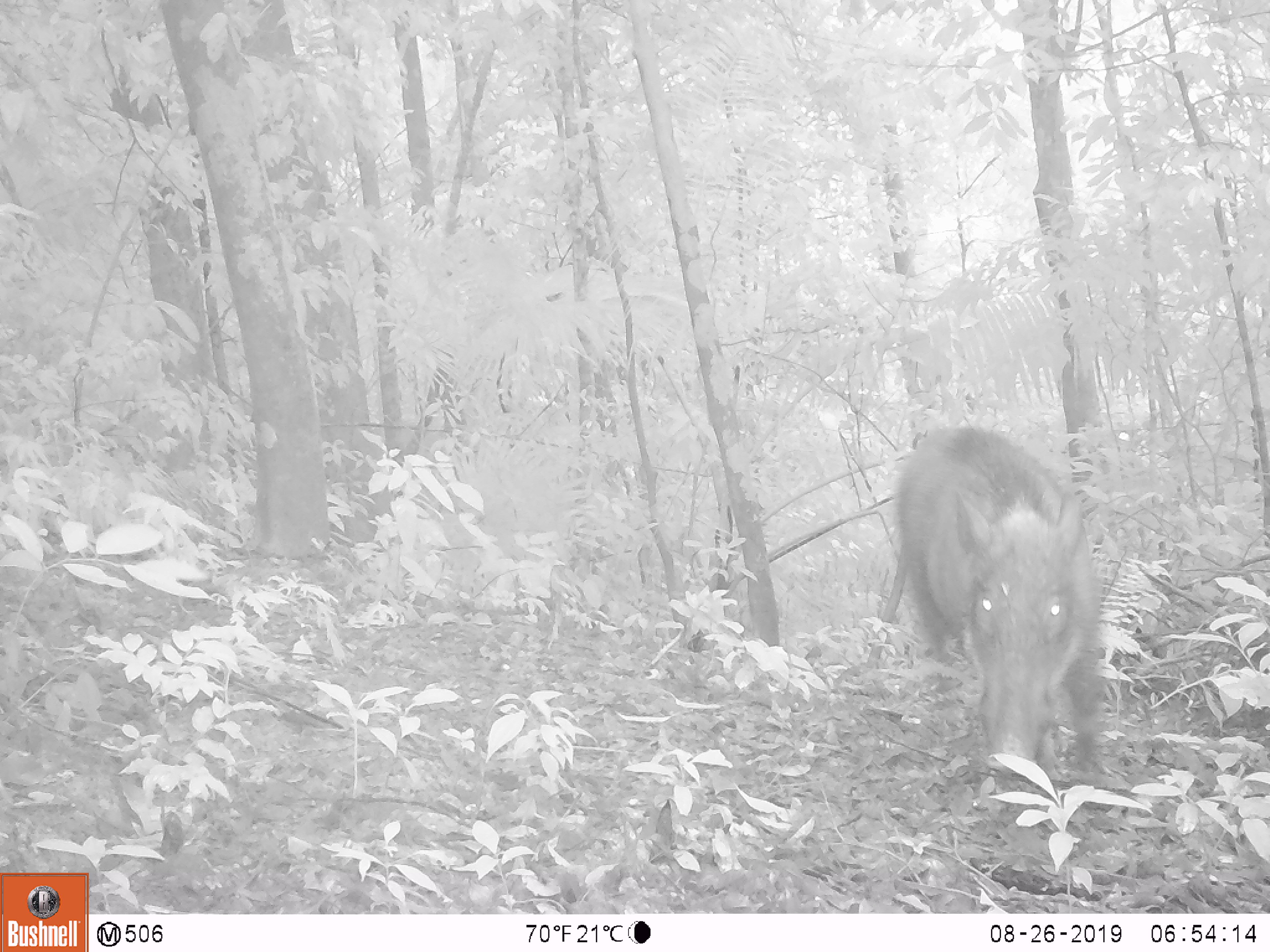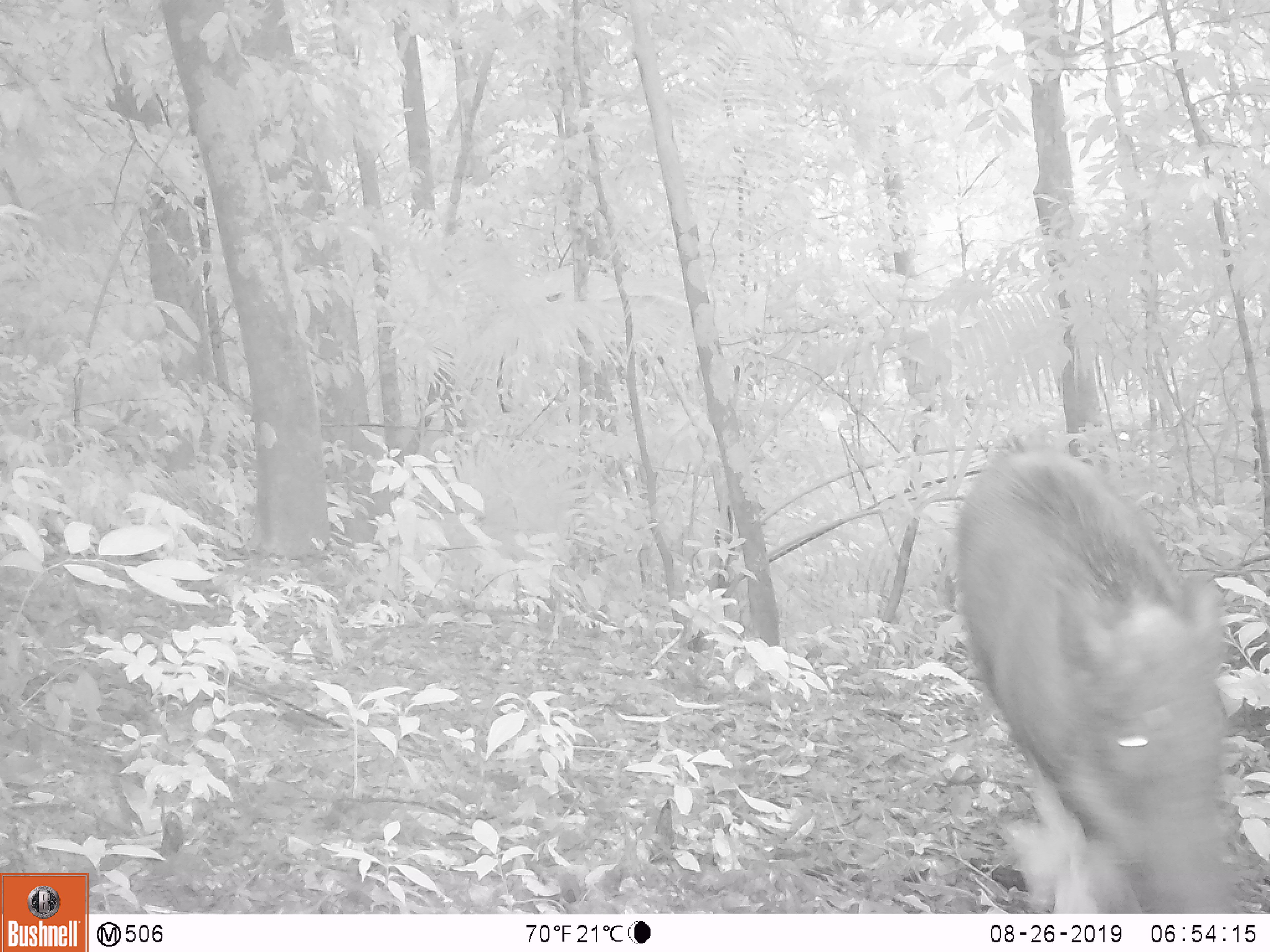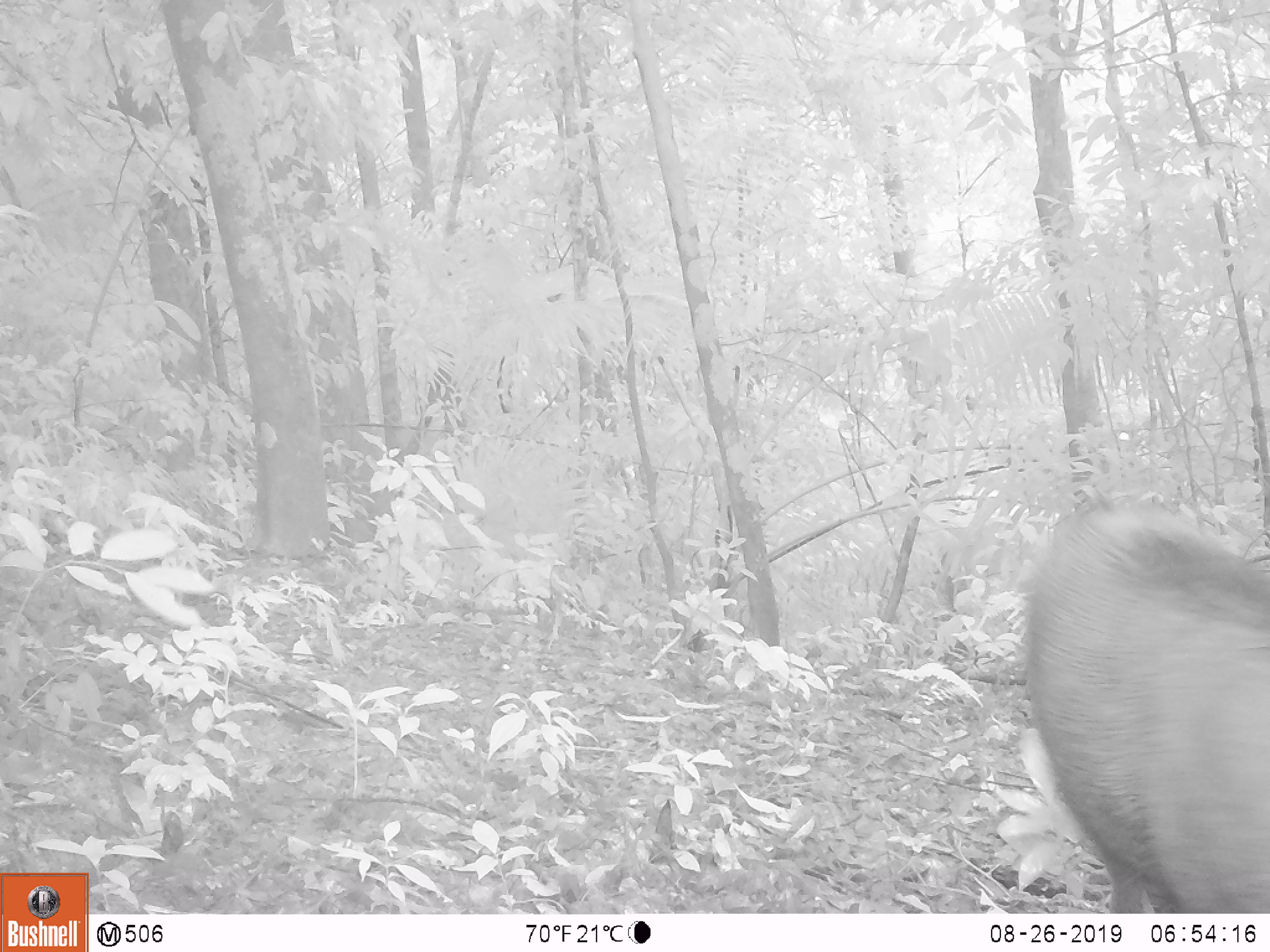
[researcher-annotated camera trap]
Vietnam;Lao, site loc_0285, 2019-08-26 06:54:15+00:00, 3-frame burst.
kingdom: Animalia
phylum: Chordata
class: Mammalia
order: Artiodactyla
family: Suidae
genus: Sus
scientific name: Sus scrofa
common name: eurasian wild pig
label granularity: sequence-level